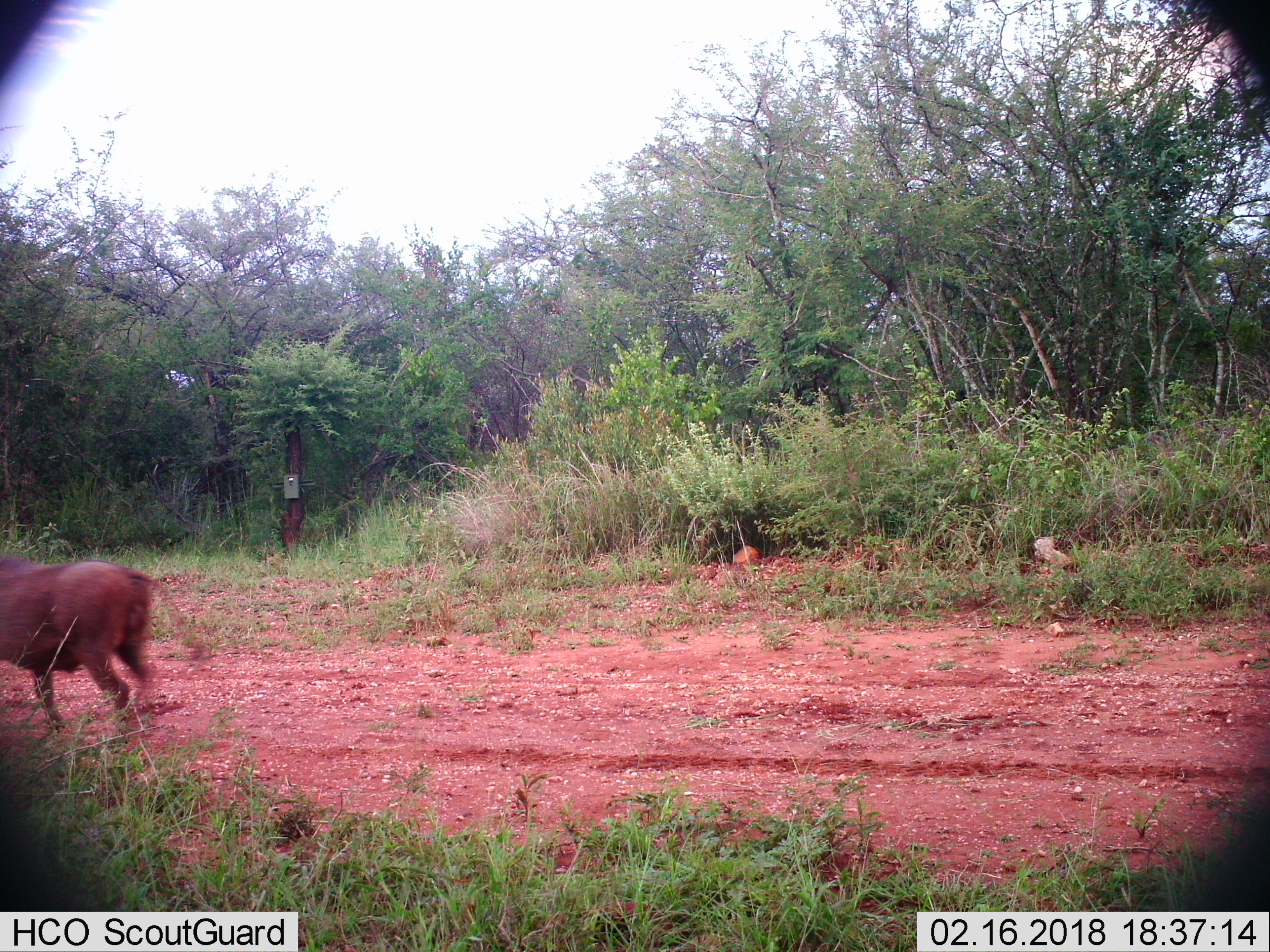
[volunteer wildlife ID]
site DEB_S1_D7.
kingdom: Animalia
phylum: Chordata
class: Mammalia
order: Artiodactyla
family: Suidae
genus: Phacochoerus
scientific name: Phacochoerus africanus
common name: warthog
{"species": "warthog (Phacochoerus africanus)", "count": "1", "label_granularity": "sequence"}